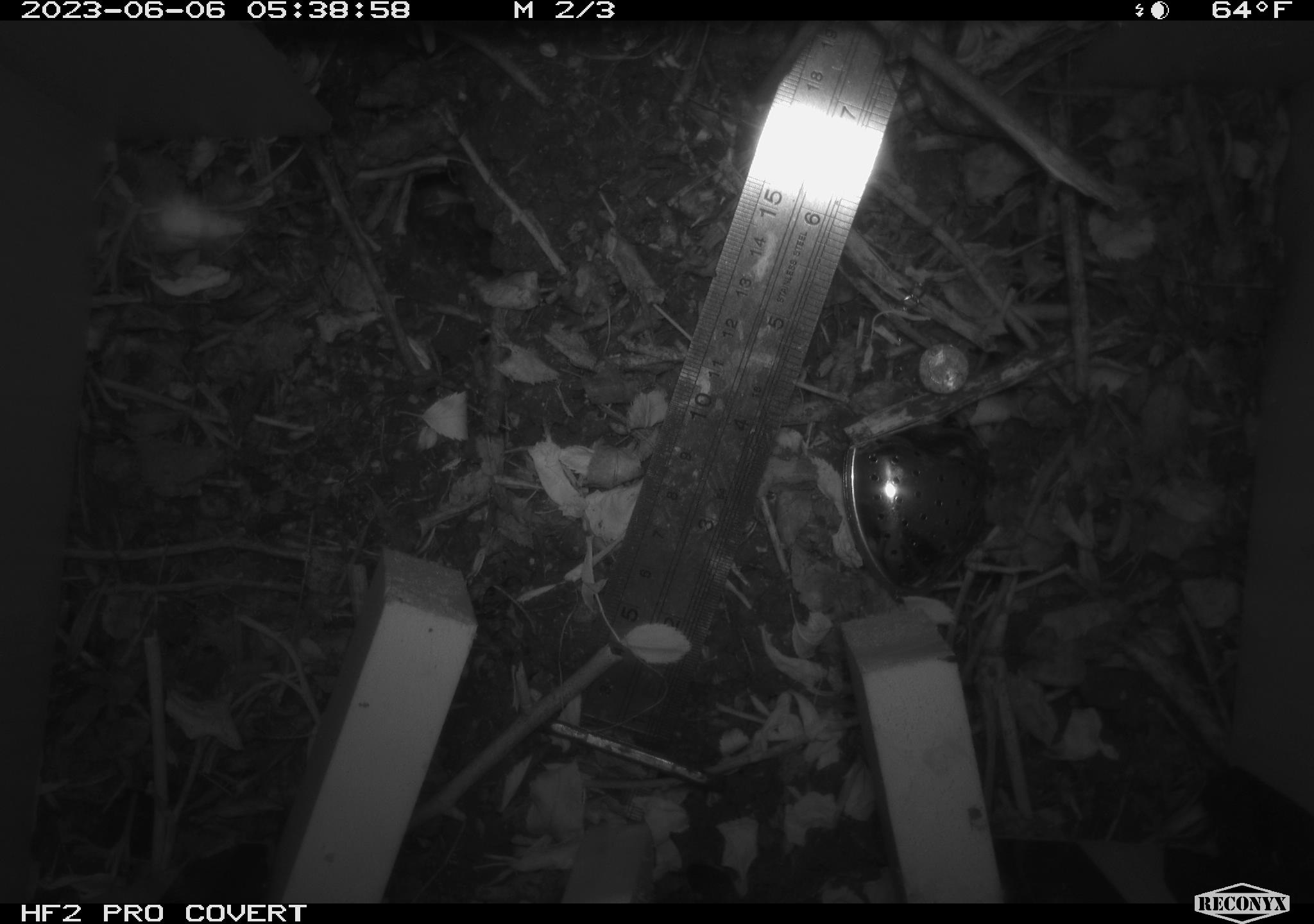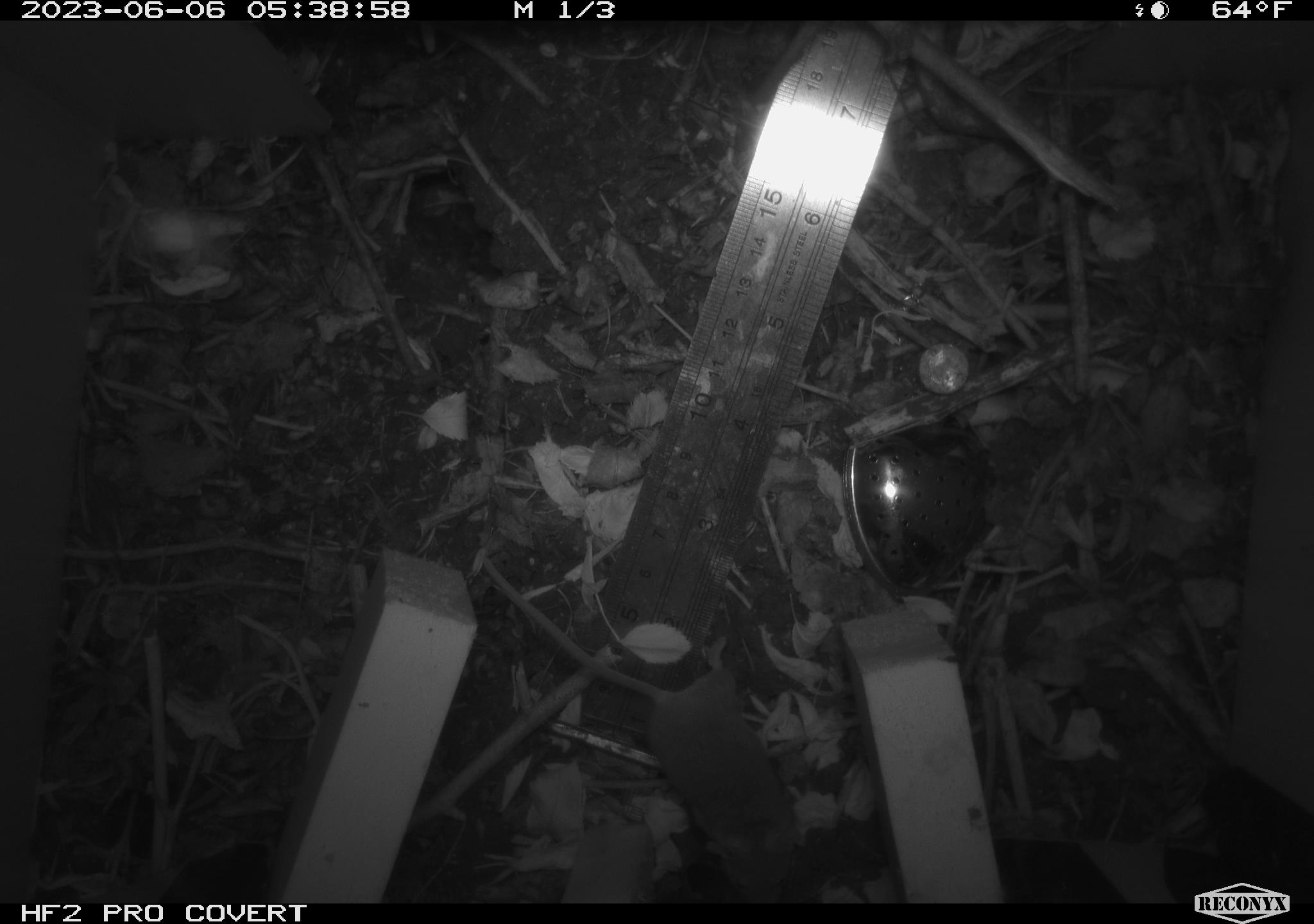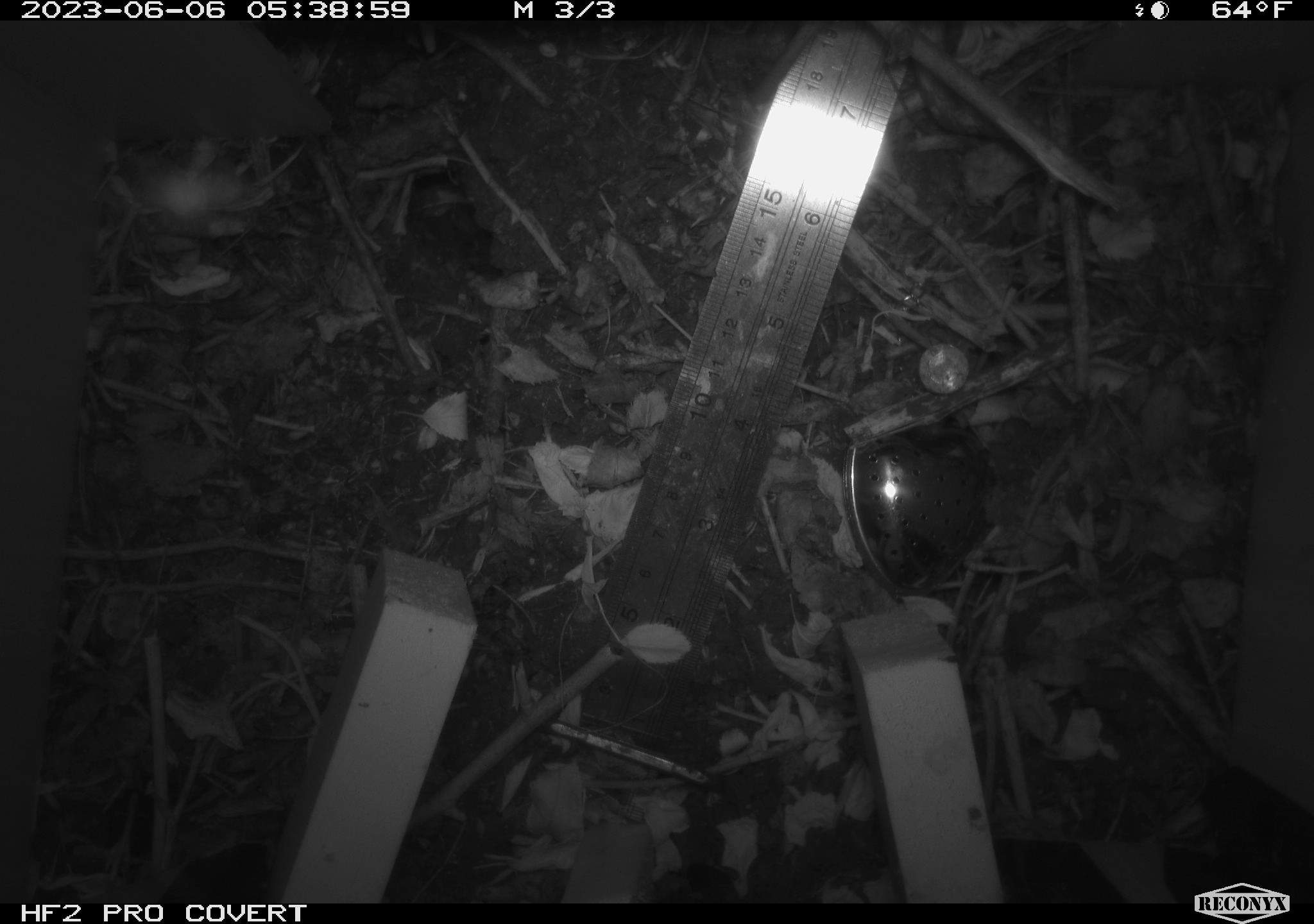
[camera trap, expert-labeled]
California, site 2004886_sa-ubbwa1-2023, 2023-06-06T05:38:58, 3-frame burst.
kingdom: Animalia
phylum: Chordata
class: Mammalia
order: Rodentia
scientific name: Rodentia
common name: rodent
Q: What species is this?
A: Rodent (Rodentia).